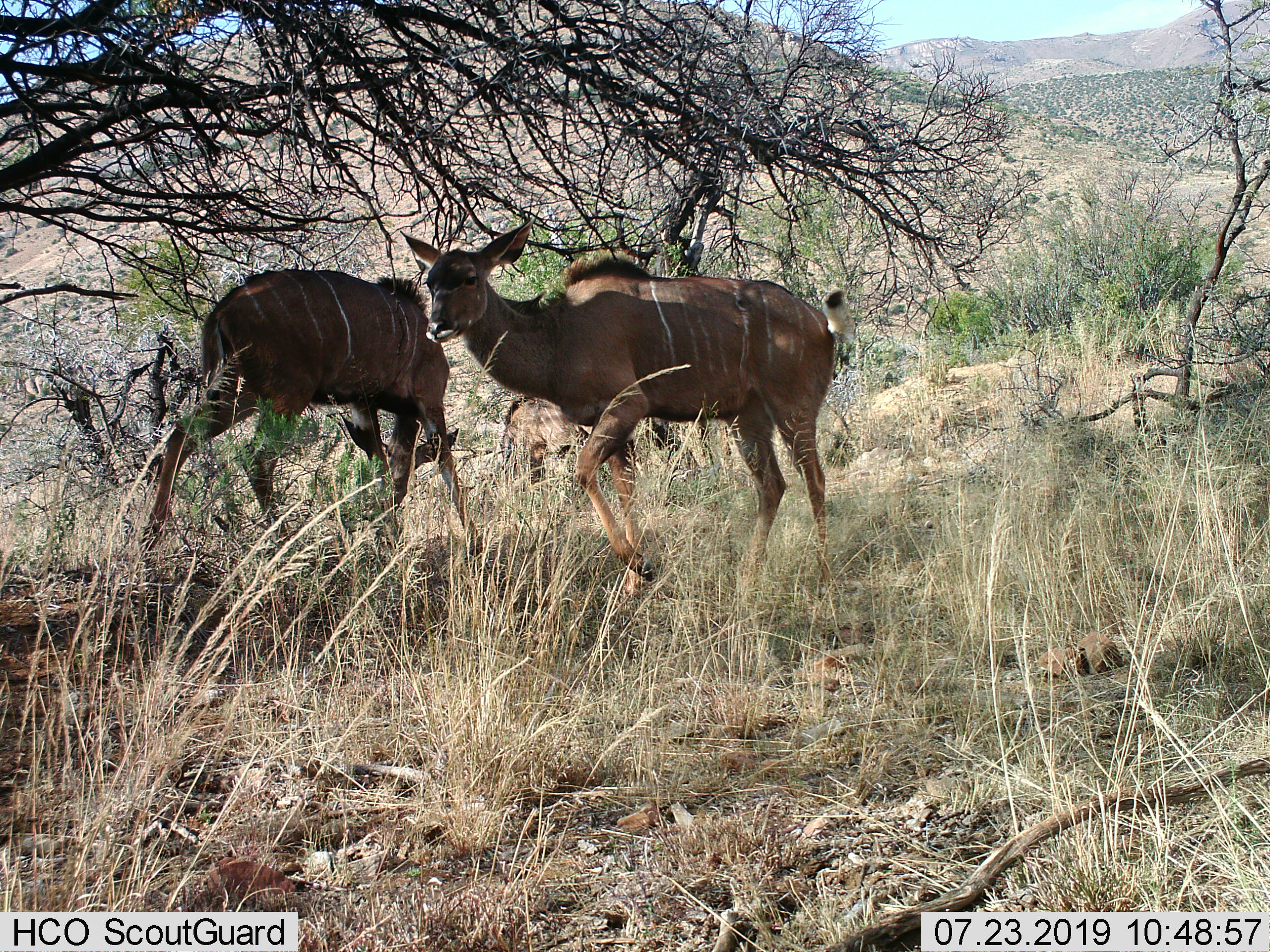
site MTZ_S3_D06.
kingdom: Animalia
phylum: Chordata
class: Mammalia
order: Artiodactyla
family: Bovidae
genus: Tragelaphus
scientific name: Tragelaphus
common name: kudu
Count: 3.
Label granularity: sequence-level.